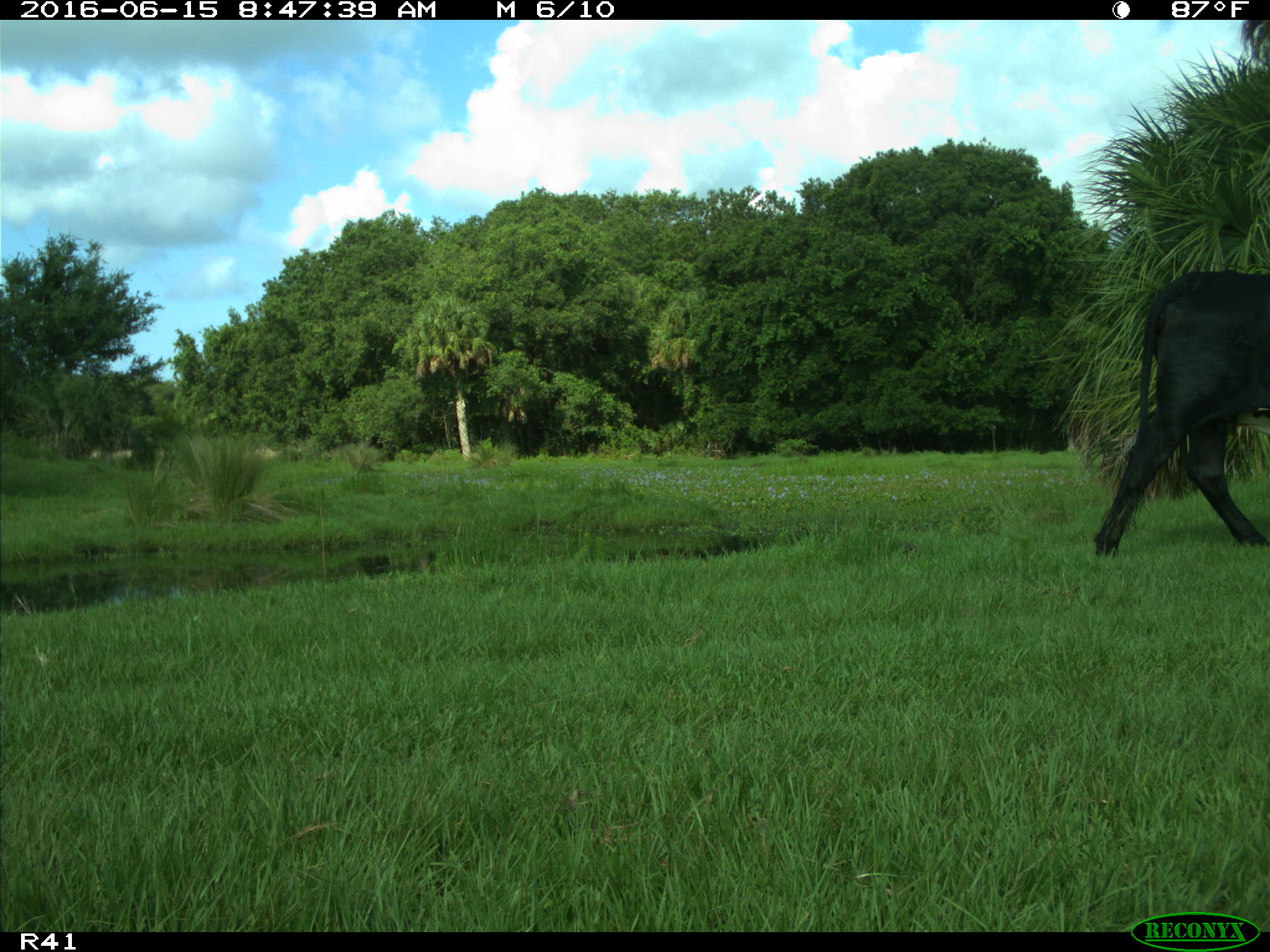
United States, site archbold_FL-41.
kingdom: Animalia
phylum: Chordata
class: Mammalia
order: Artiodactyla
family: Bovidae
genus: Bos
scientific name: Bos taurus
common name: domestic cow